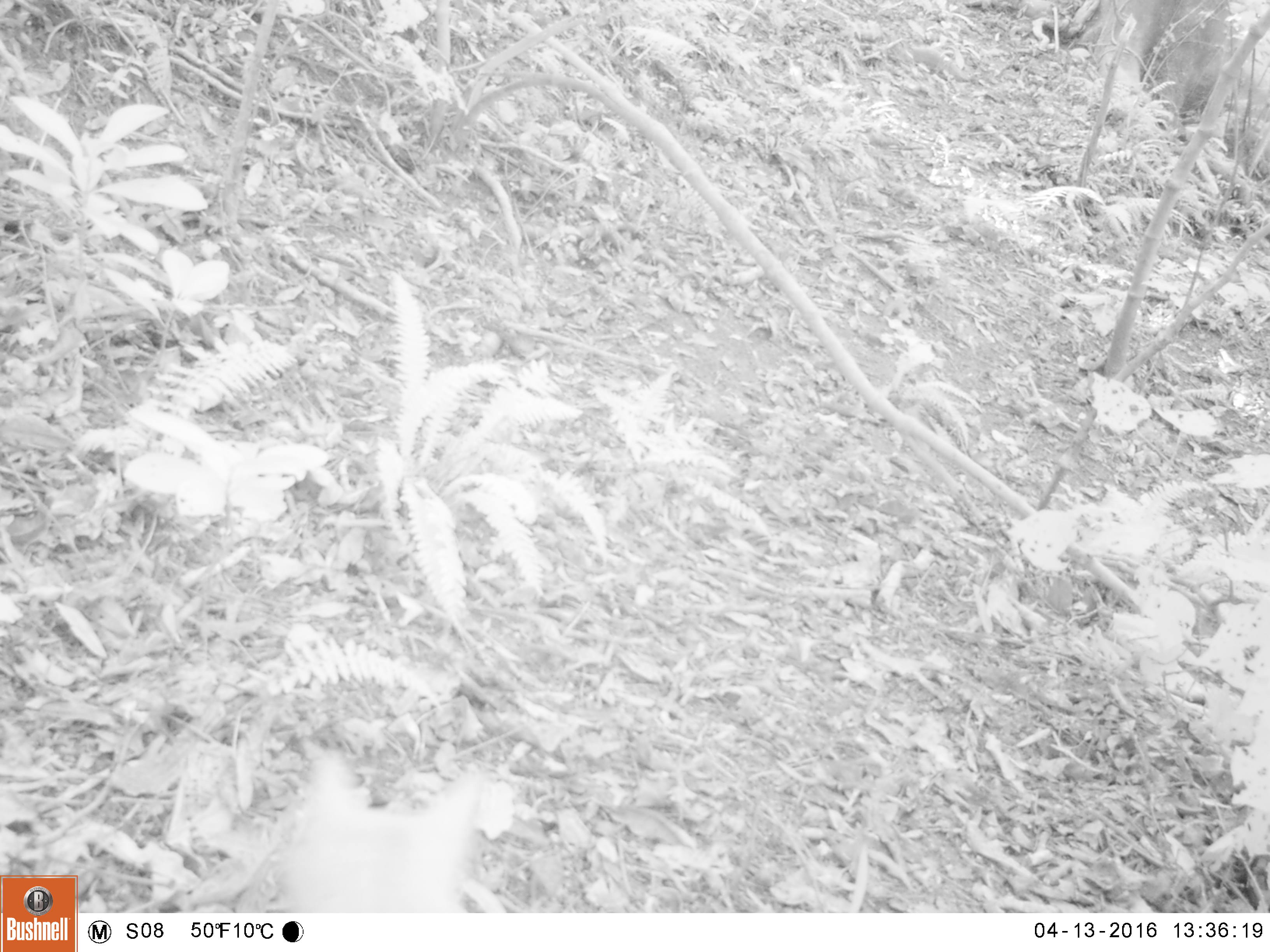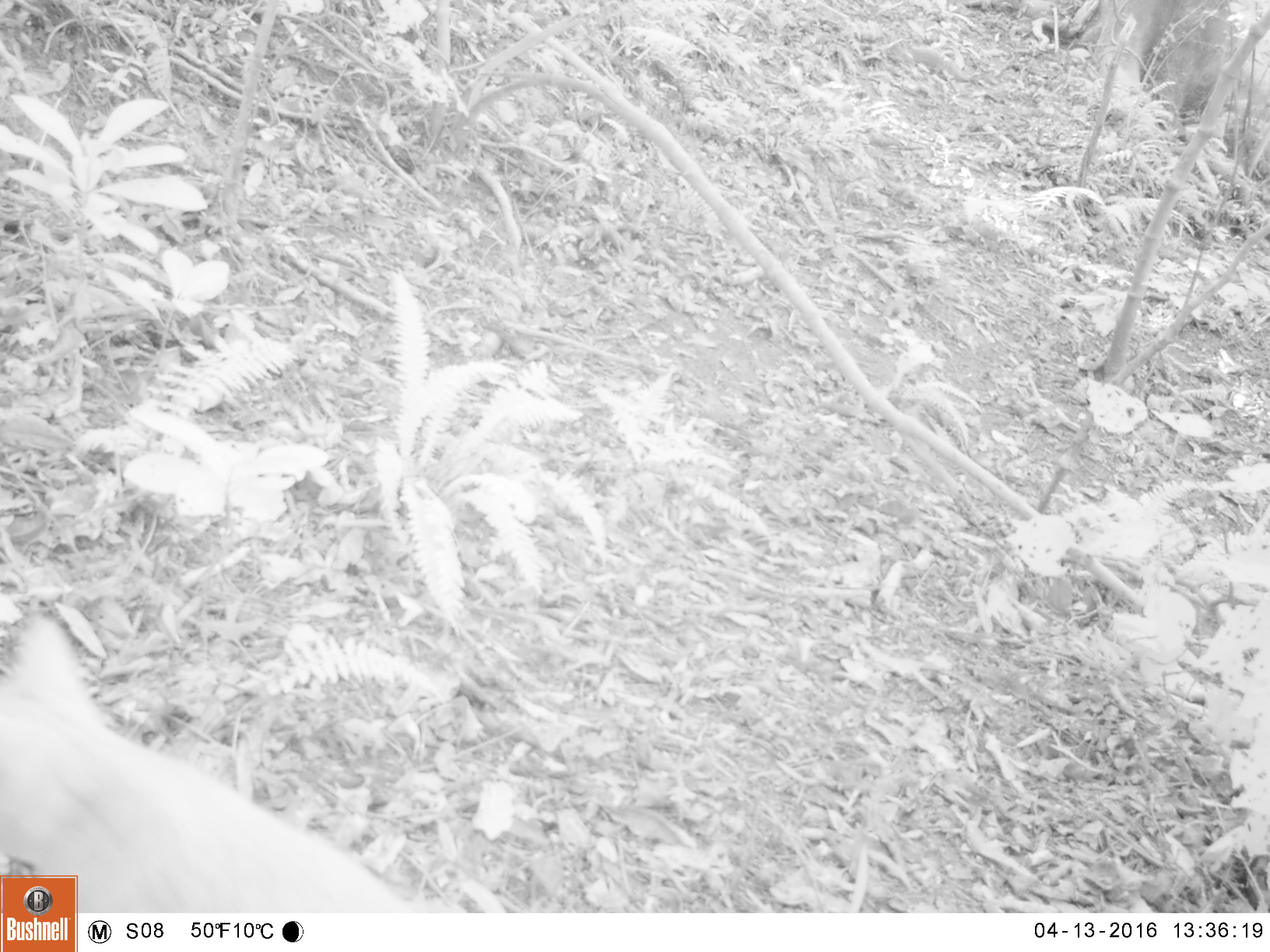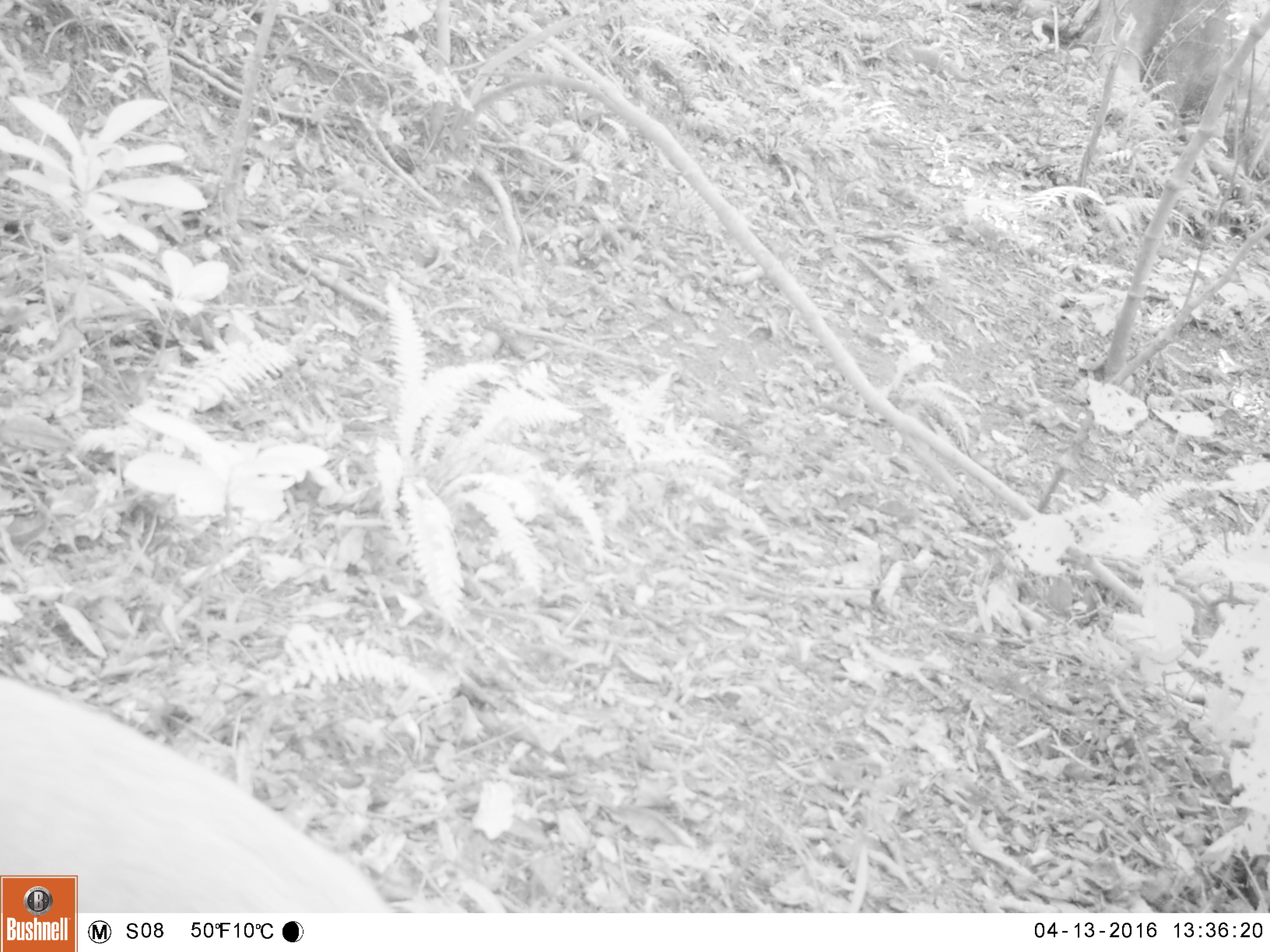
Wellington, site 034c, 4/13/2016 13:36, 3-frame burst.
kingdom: Animalia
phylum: Chordata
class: Mammalia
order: Carnivora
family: Felidae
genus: Felis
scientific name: Felis catus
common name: cat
Cat (Felis catus).